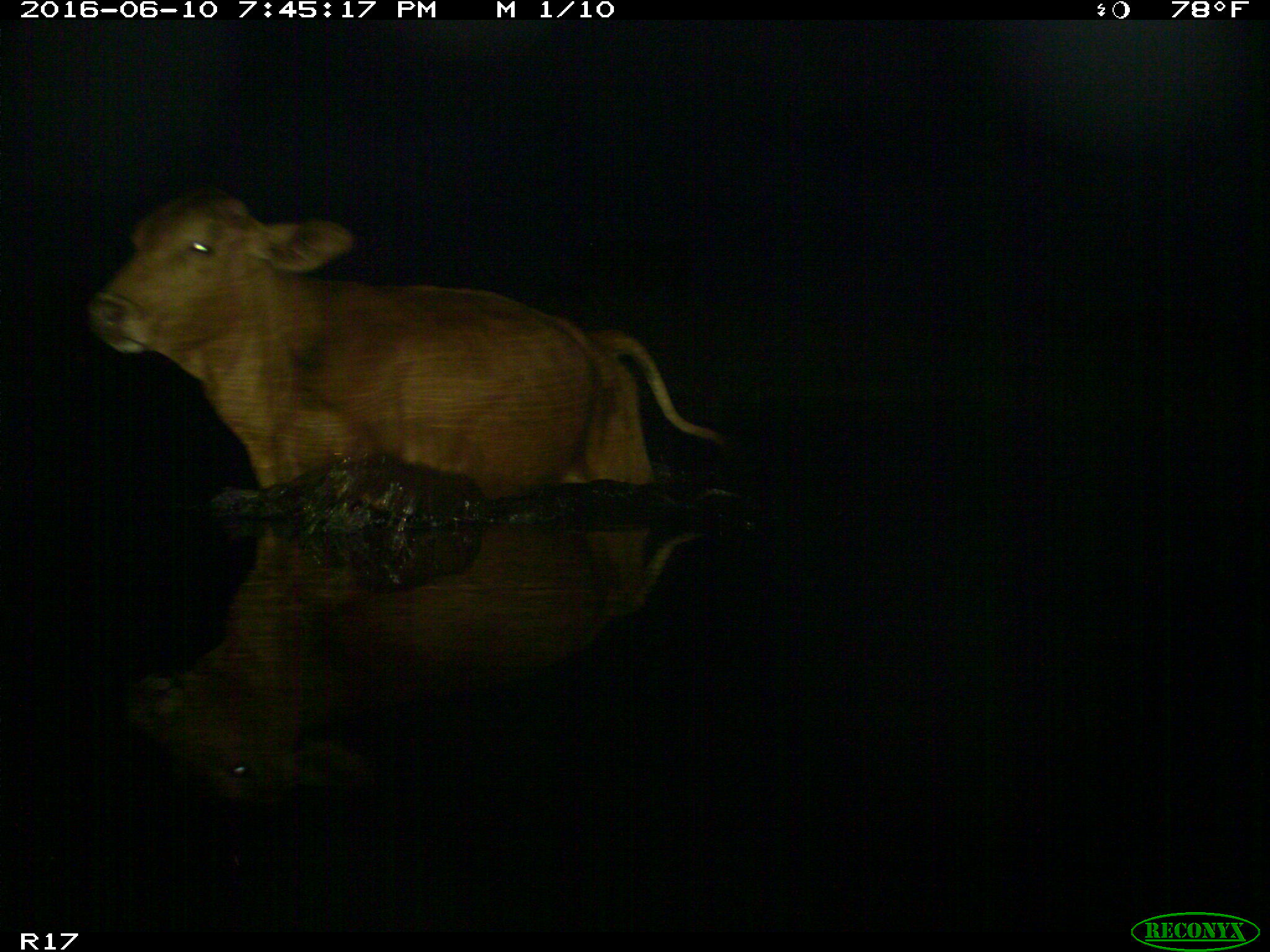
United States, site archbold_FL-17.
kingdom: Animalia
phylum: Chordata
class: Mammalia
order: Artiodactyla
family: Bovidae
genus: Bos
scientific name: Bos taurus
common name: domestic cow